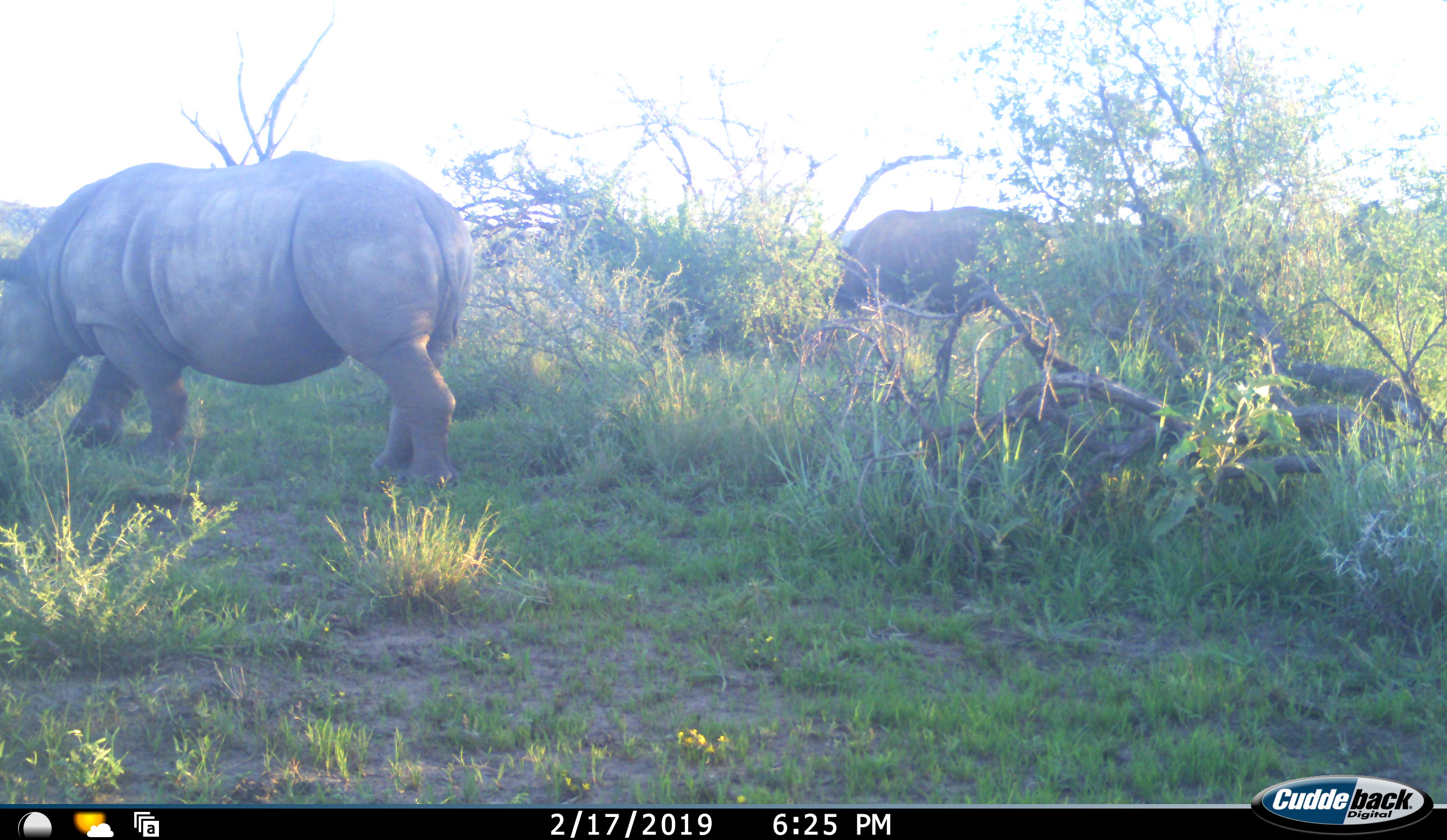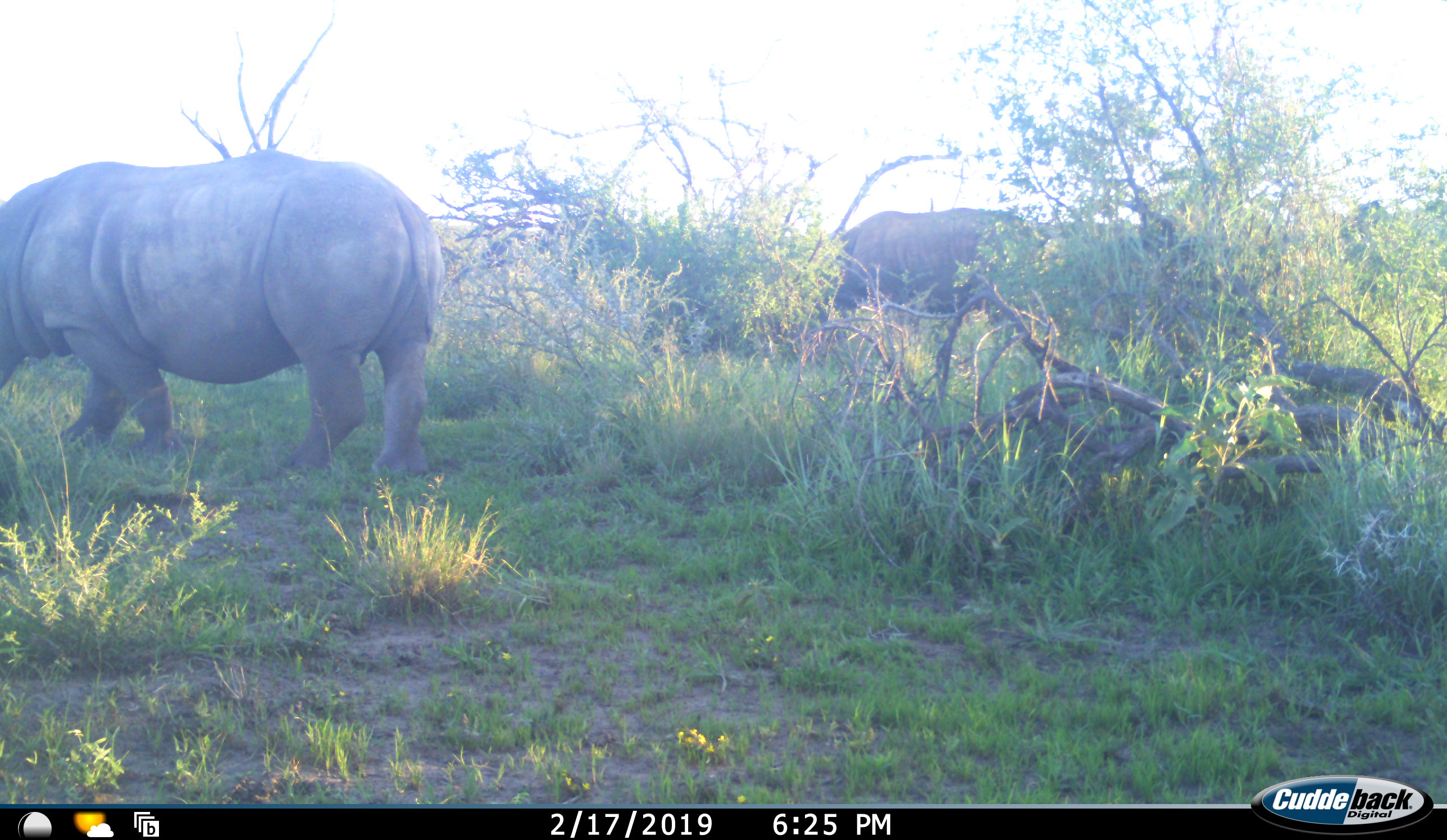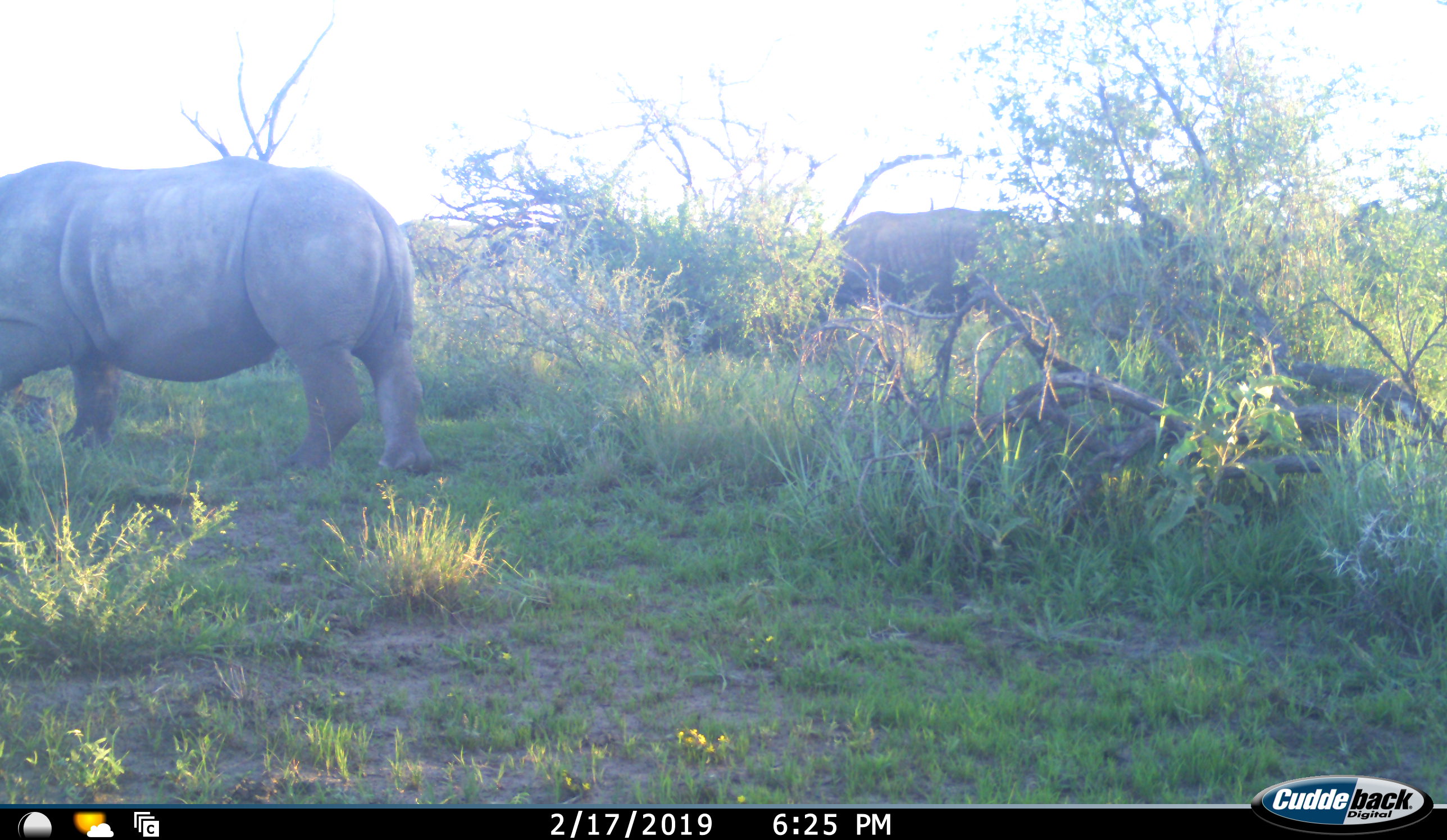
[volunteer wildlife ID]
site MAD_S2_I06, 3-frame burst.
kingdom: Animalia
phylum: Chordata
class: Mammalia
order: Perissodactyla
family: Rhinocerotidae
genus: Diceros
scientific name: Diceros bicornis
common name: black rhinoceros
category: rhinocerosblack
Rhinocerosblack (black rhinoceros) (Diceros bicornis), count 2. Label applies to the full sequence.